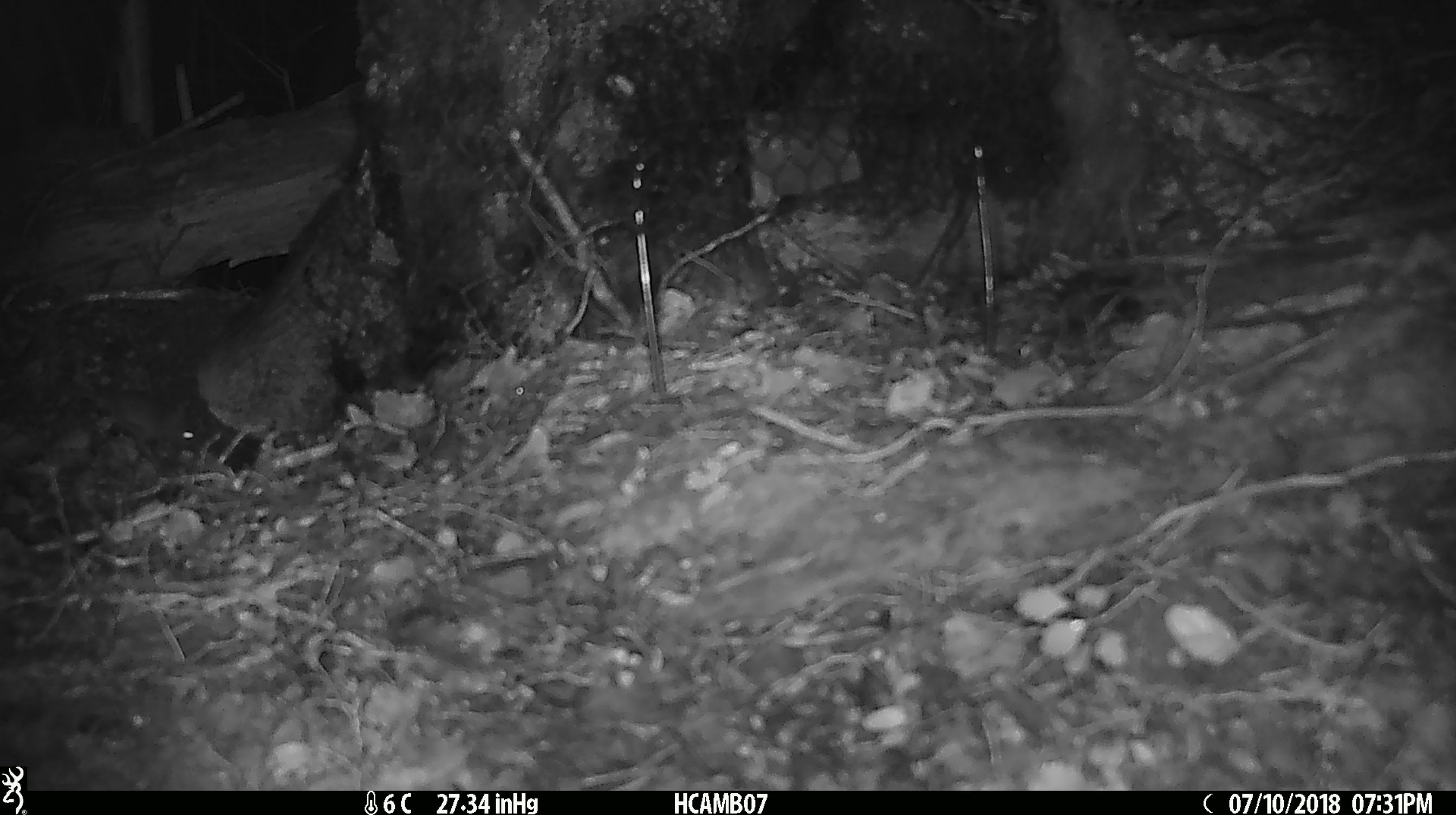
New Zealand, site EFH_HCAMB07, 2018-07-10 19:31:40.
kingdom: Animalia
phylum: Chordata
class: Mammalia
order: Rodentia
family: Muridae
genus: Mus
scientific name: Mus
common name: mouse